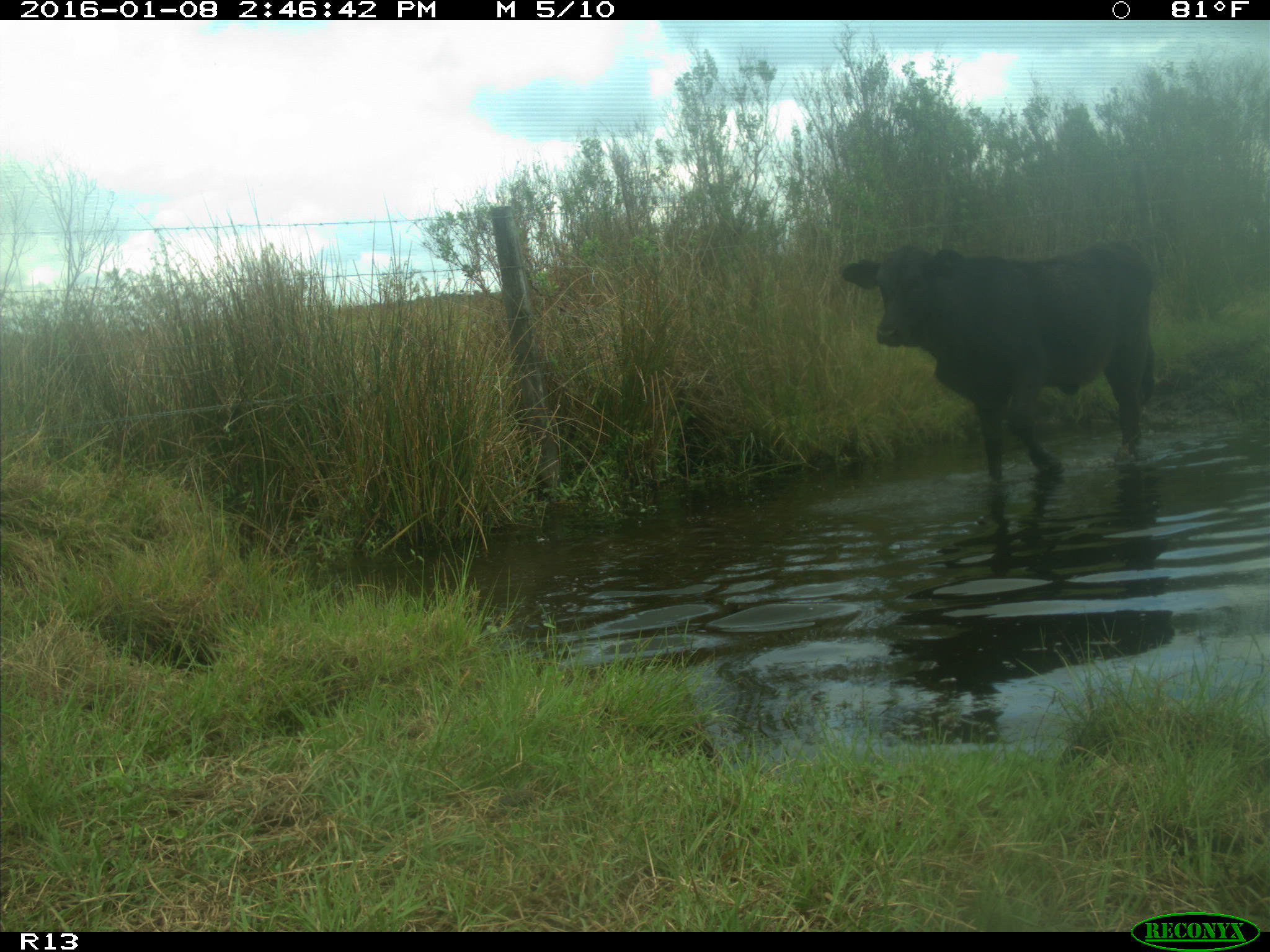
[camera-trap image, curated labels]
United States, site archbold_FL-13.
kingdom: Animalia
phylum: Chordata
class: Mammalia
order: Artiodactyla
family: Bovidae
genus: Bos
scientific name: Bos taurus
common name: domestic cow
Bos taurus (domestic cow).